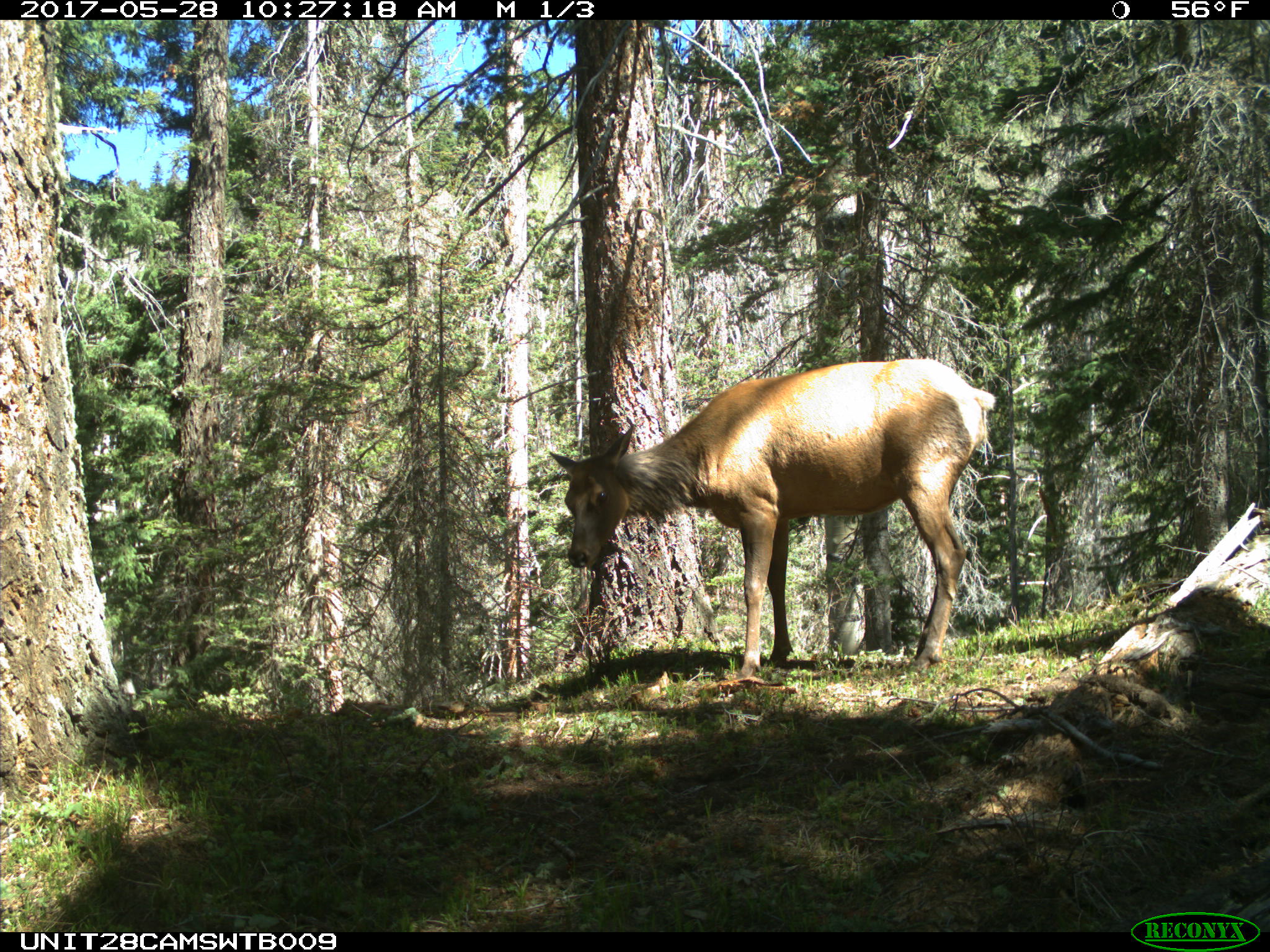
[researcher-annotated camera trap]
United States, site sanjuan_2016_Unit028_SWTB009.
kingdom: Animalia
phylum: Chordata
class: Mammalia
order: Artiodactyla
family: Cervidae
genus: Cervus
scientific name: Cervus elaphus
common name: red deer